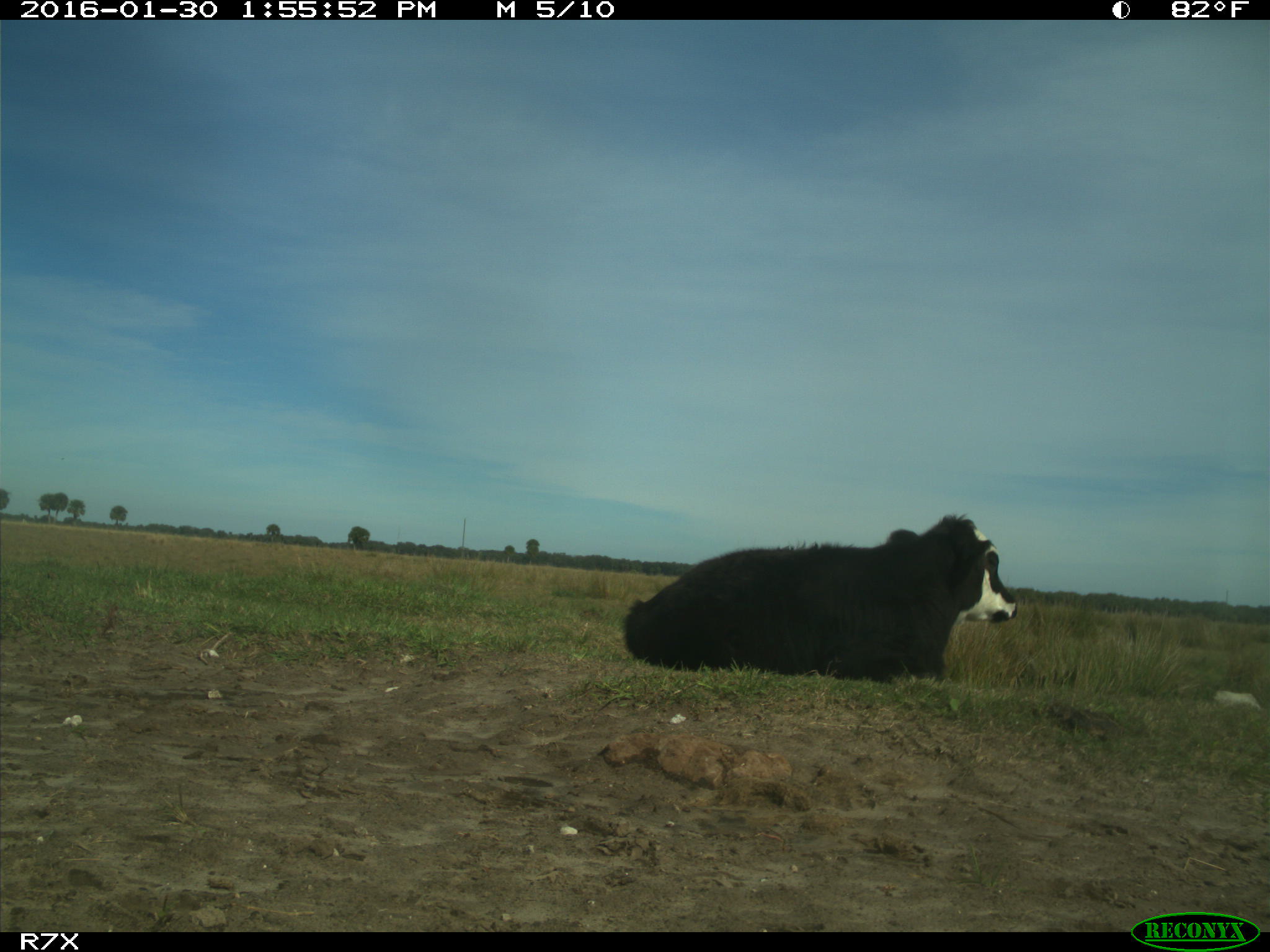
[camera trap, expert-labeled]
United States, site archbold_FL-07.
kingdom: Animalia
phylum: Chordata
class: Mammalia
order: Artiodactyla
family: Bovidae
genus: Bos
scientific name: Bos taurus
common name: domestic cow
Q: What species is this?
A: Bos taurus (domestic cow).